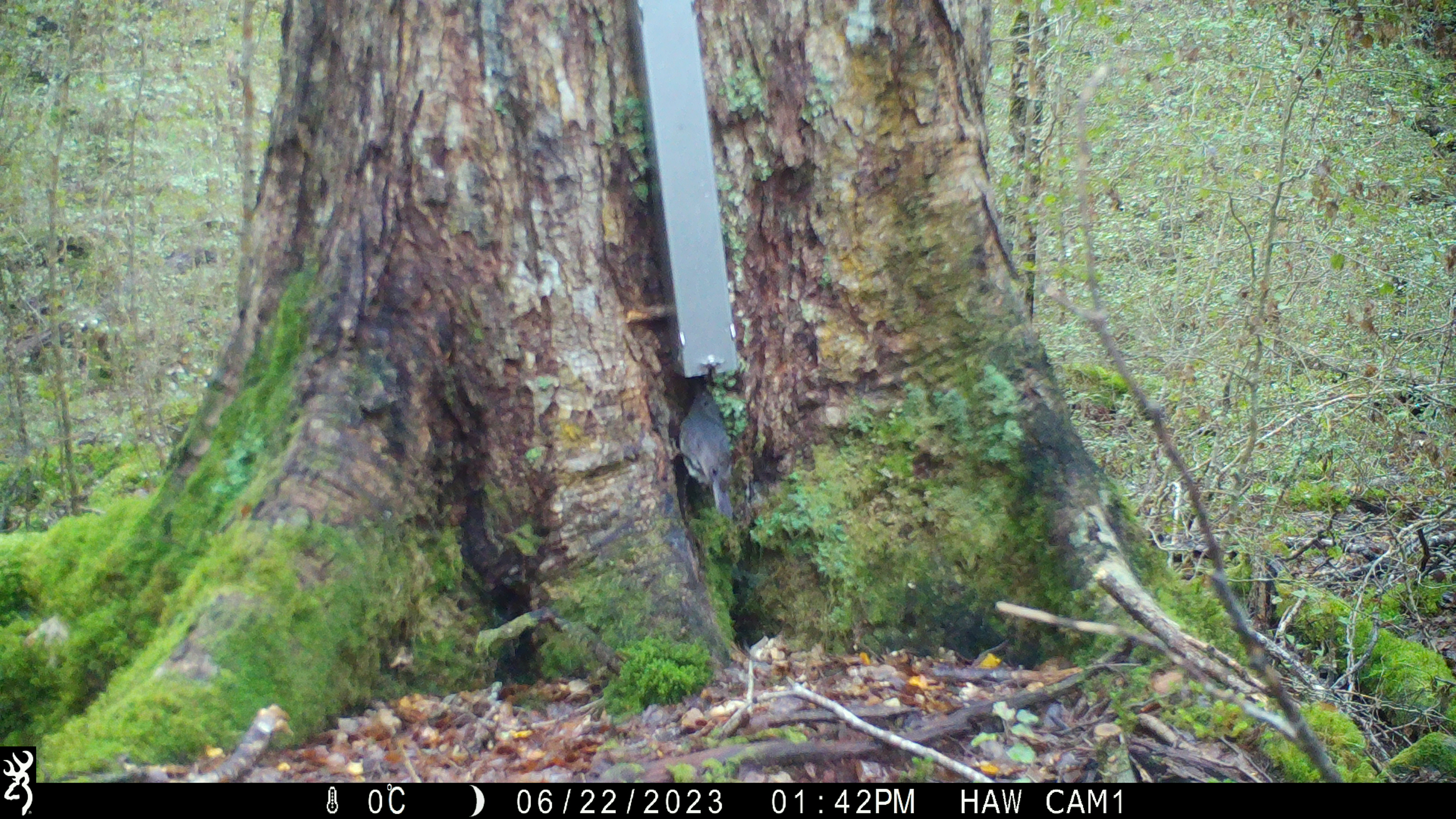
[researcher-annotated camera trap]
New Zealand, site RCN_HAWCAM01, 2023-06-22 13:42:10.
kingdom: Animalia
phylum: Chordata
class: Aves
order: Passeriformes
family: Petroicidae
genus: Petroica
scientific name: Petroica australis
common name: new zealand robin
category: robin